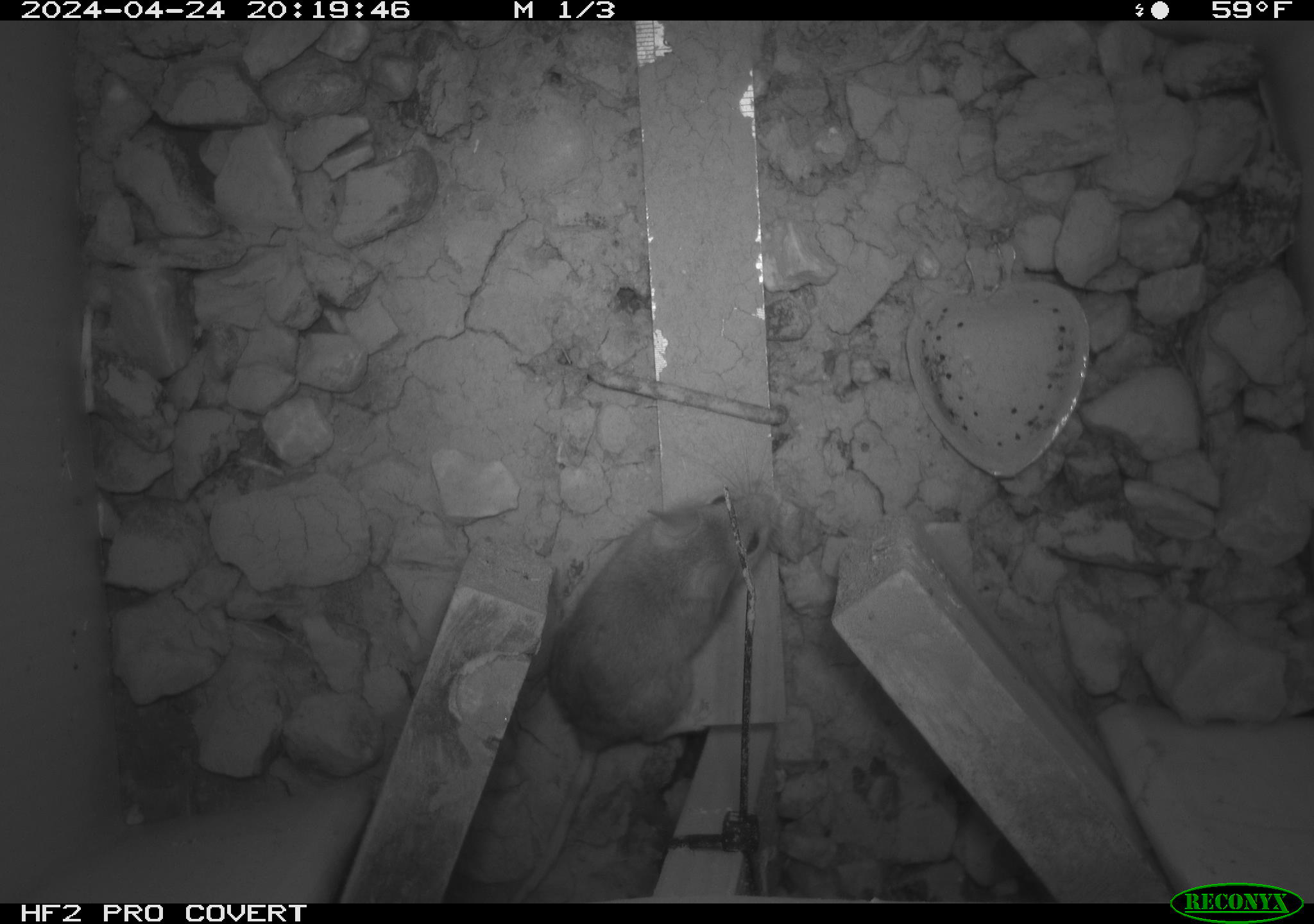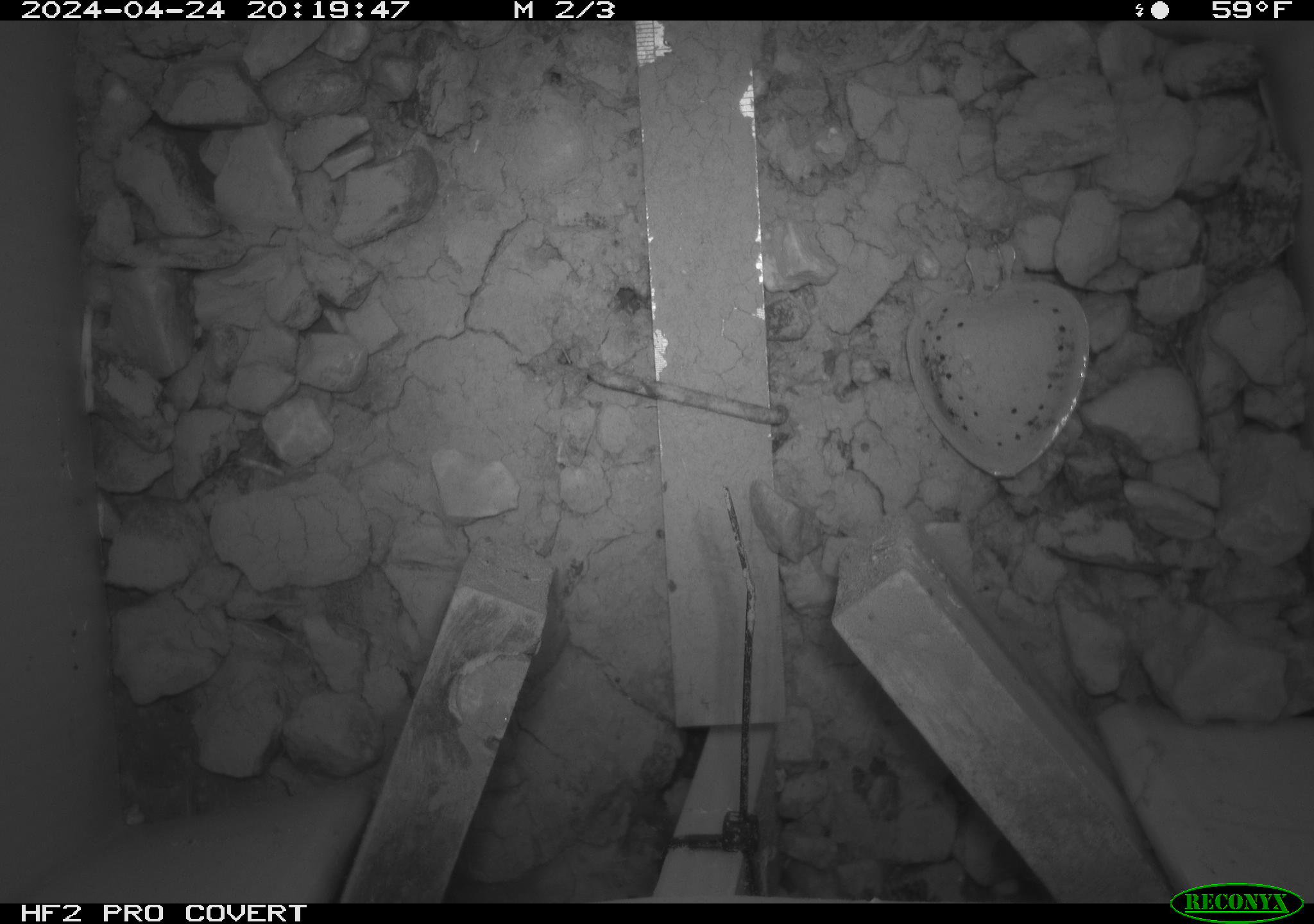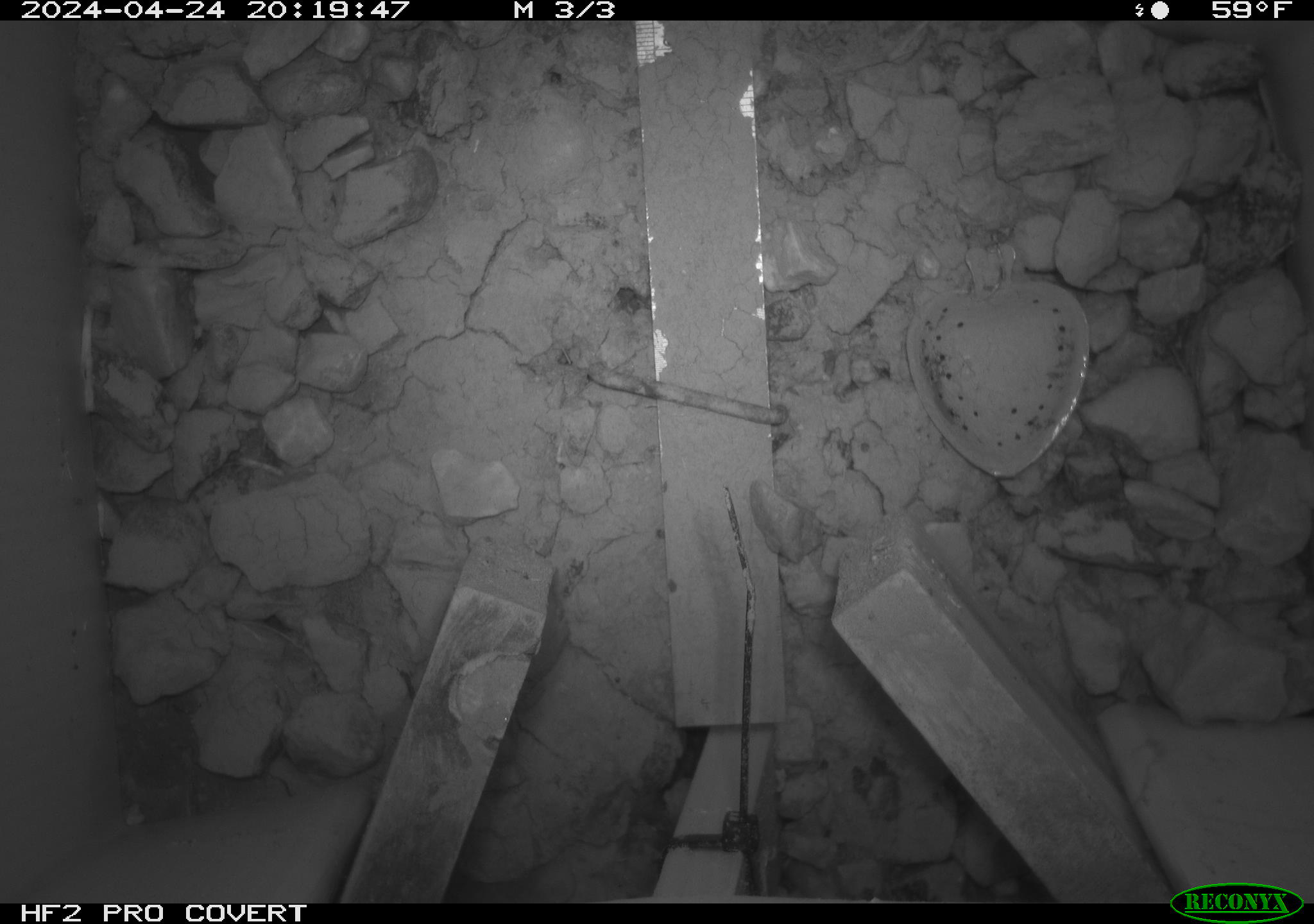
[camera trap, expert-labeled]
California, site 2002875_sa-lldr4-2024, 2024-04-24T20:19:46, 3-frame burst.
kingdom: Animalia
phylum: Chordata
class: Mammalia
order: Rodentia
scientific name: Rodentia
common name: rodent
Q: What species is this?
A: Rodent (Rodentia).